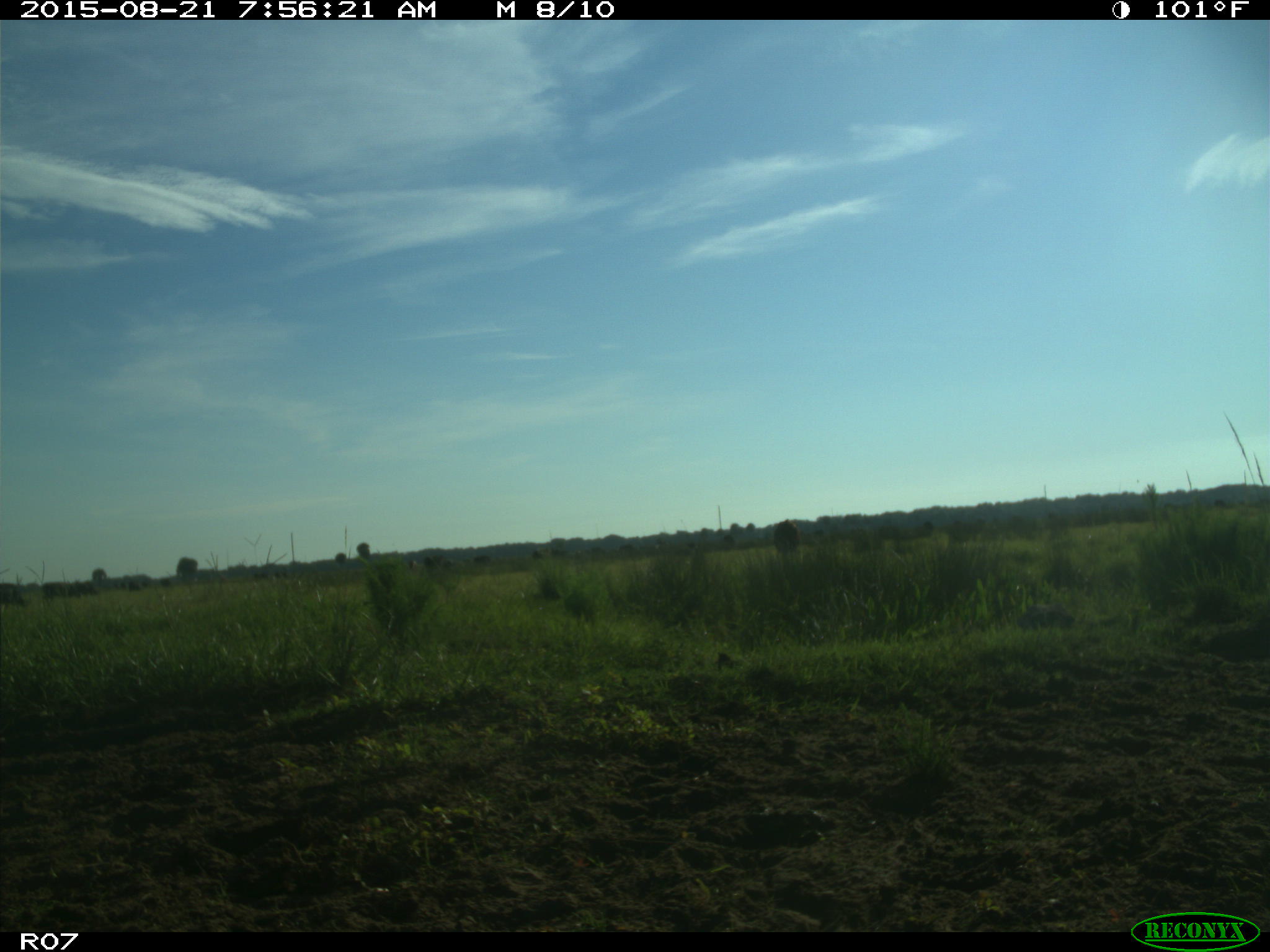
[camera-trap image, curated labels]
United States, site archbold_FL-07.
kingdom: Animalia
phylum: Chordata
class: Mammalia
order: Artiodactyla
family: Bovidae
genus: Bos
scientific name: Bos taurus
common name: domestic cow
Bos taurus (domestic cow).